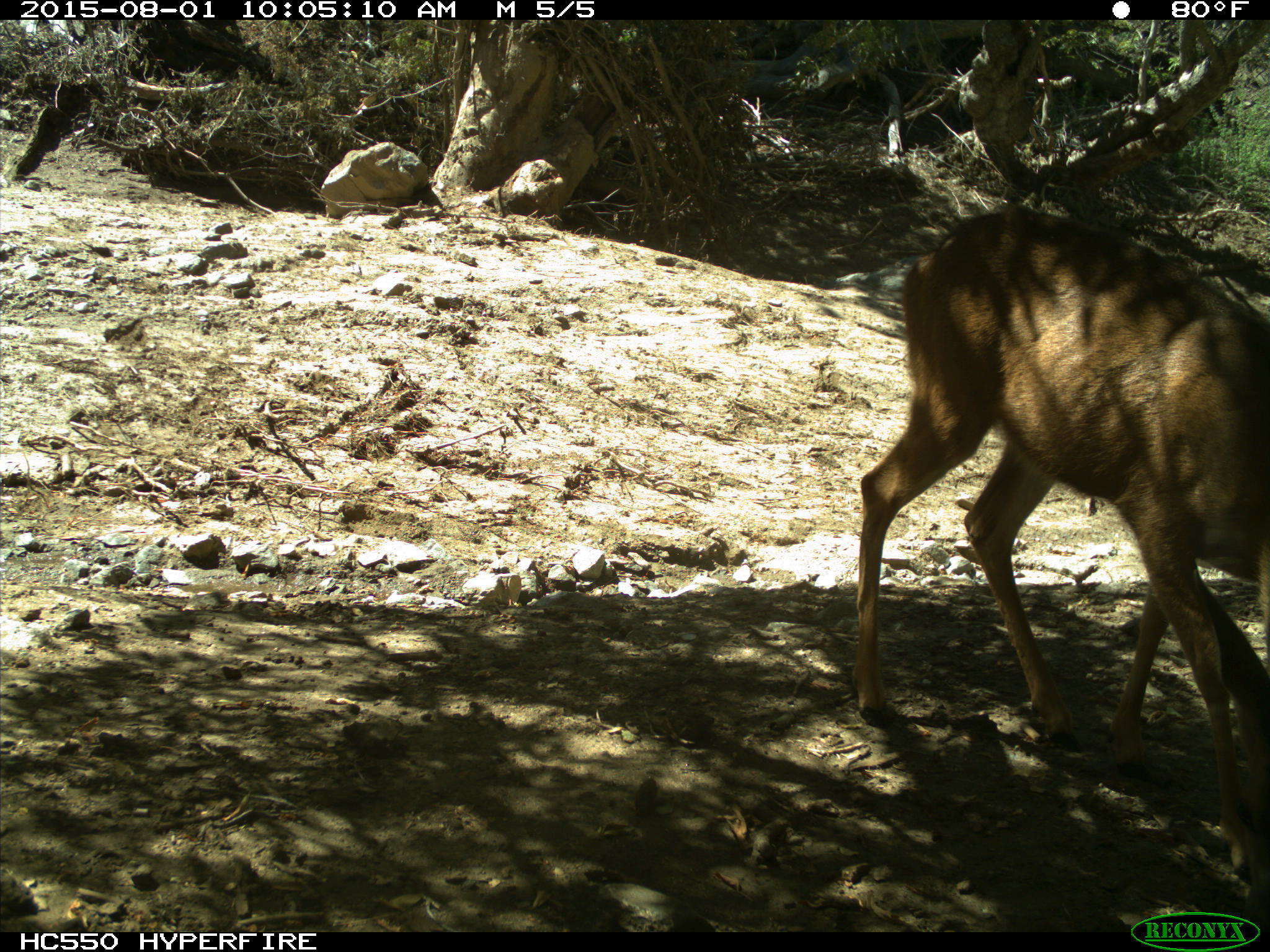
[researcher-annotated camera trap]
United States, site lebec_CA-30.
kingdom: Animalia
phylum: Chordata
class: Mammalia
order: Artiodactyla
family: Cervidae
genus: Odocoileus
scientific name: Odocoileus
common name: deer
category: unidentified deer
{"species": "unidentified deer (deer) (Odocoileus)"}